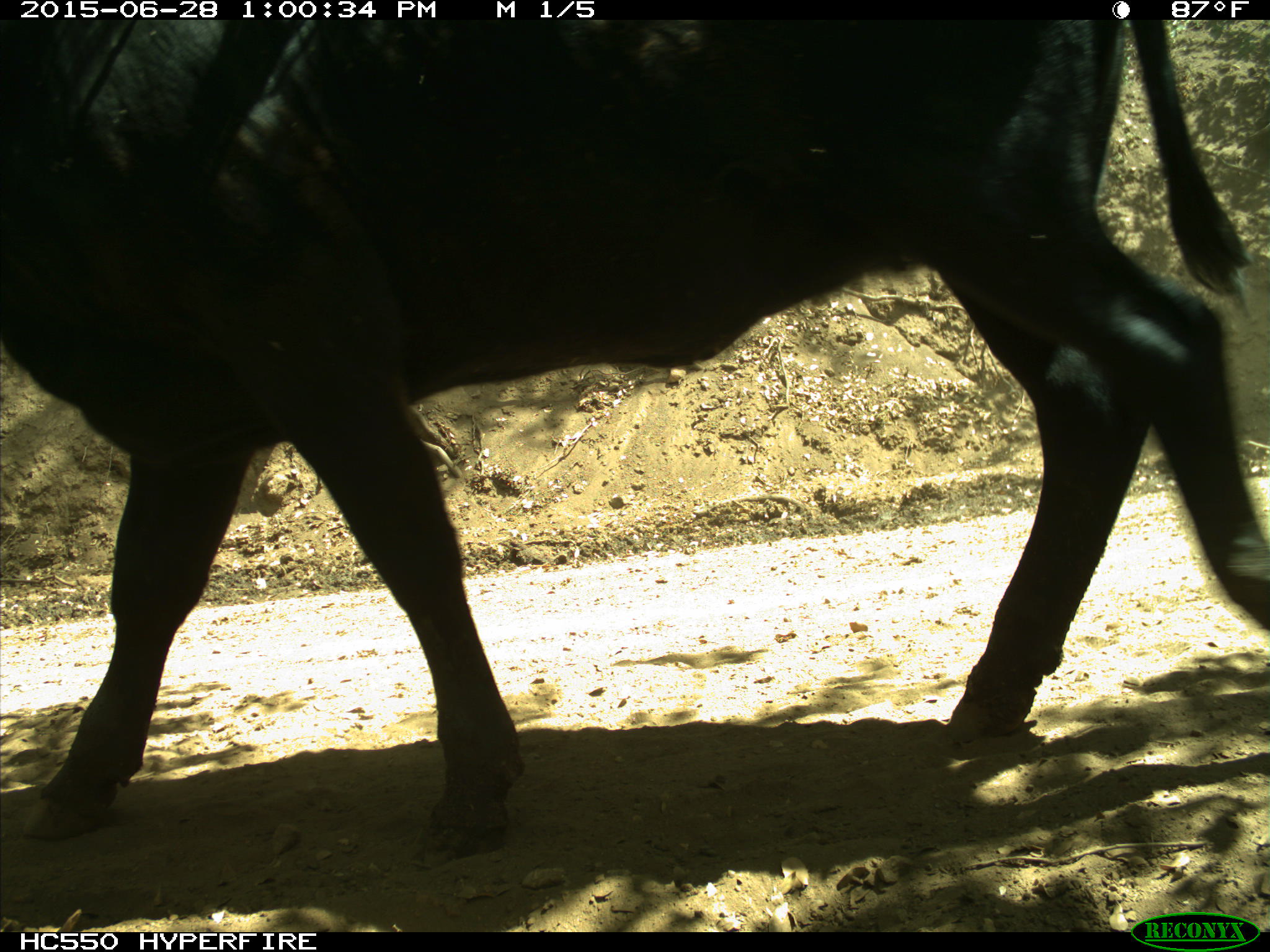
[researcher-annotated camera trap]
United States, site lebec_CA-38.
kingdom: Animalia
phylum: Chordata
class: Mammalia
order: Artiodactyla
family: Bovidae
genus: Bos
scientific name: Bos taurus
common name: domestic cow